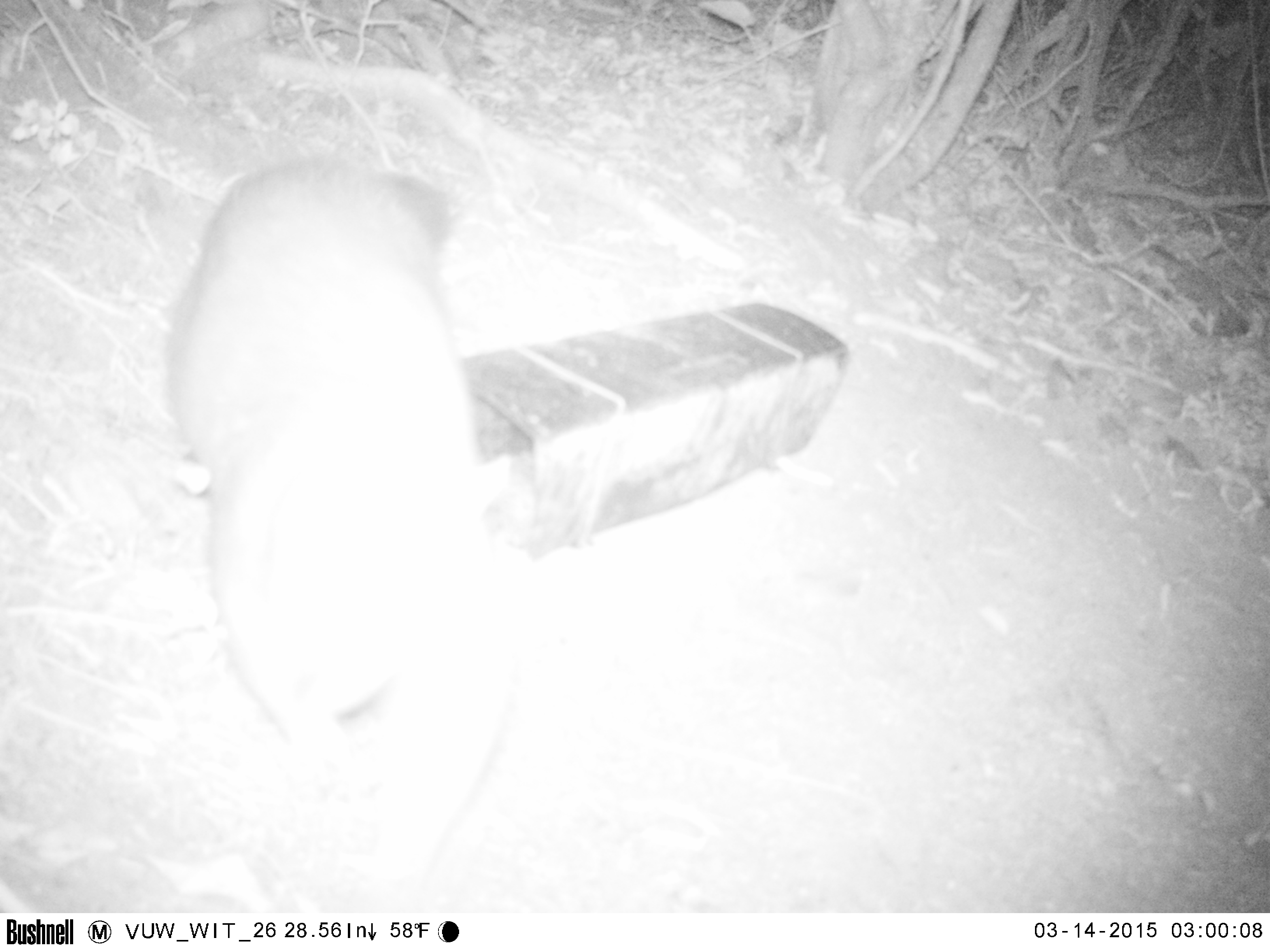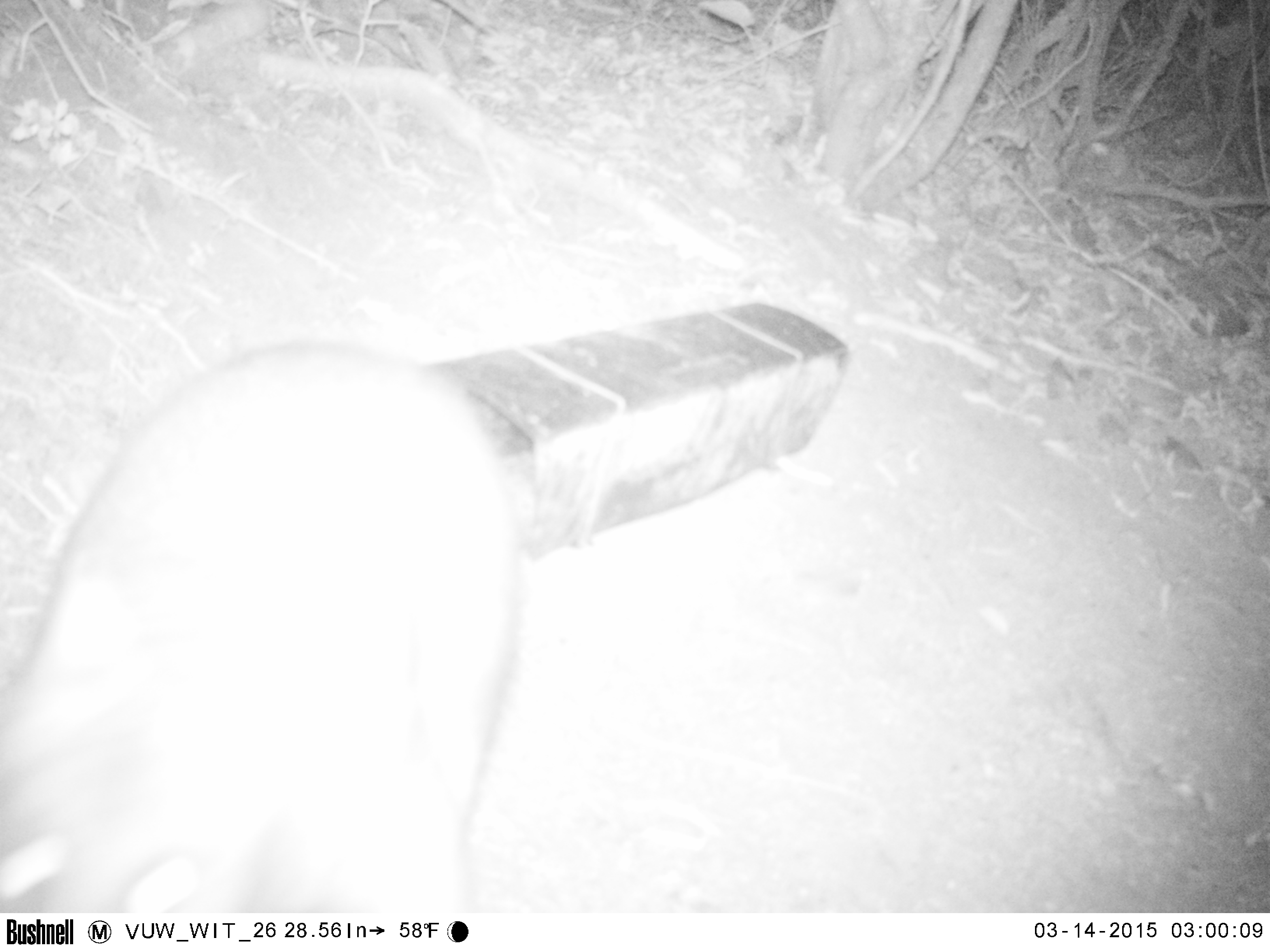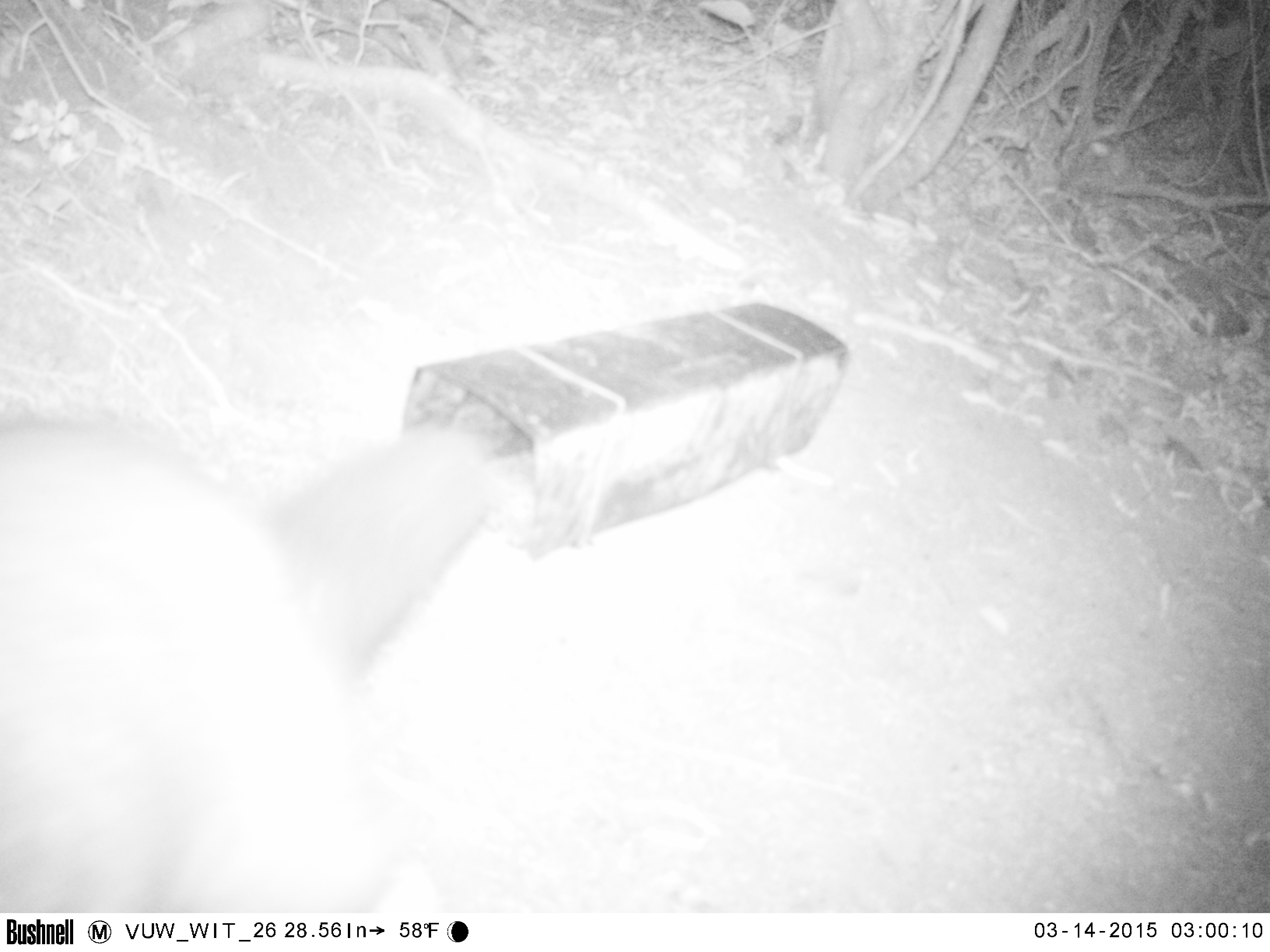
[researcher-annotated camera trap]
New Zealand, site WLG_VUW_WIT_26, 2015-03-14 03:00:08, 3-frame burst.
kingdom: Animalia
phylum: Chordata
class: Mammalia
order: Diprotodontia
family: Phalangeridae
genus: Trichosurus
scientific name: Trichosurus vulpecula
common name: common brushtail possum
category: possum